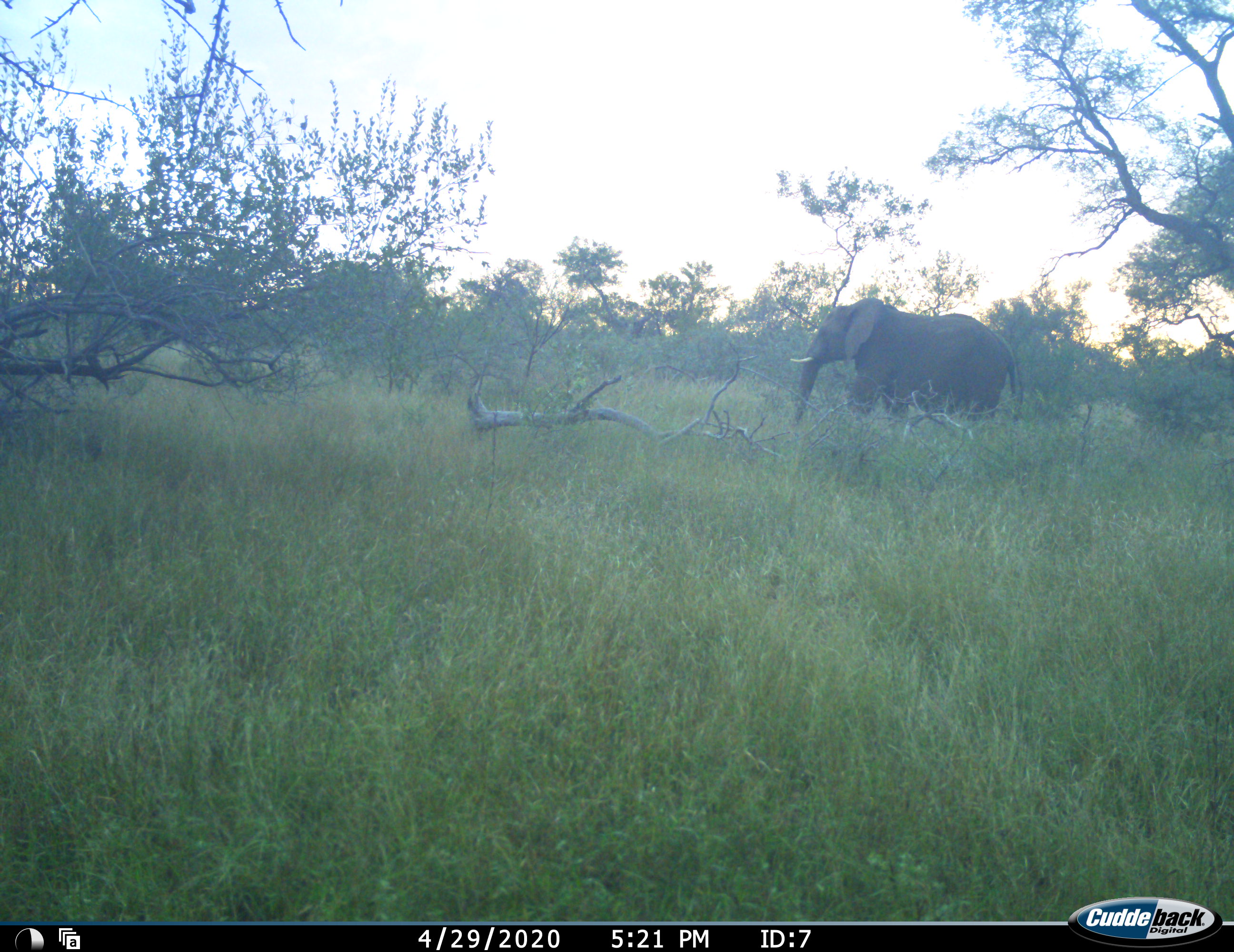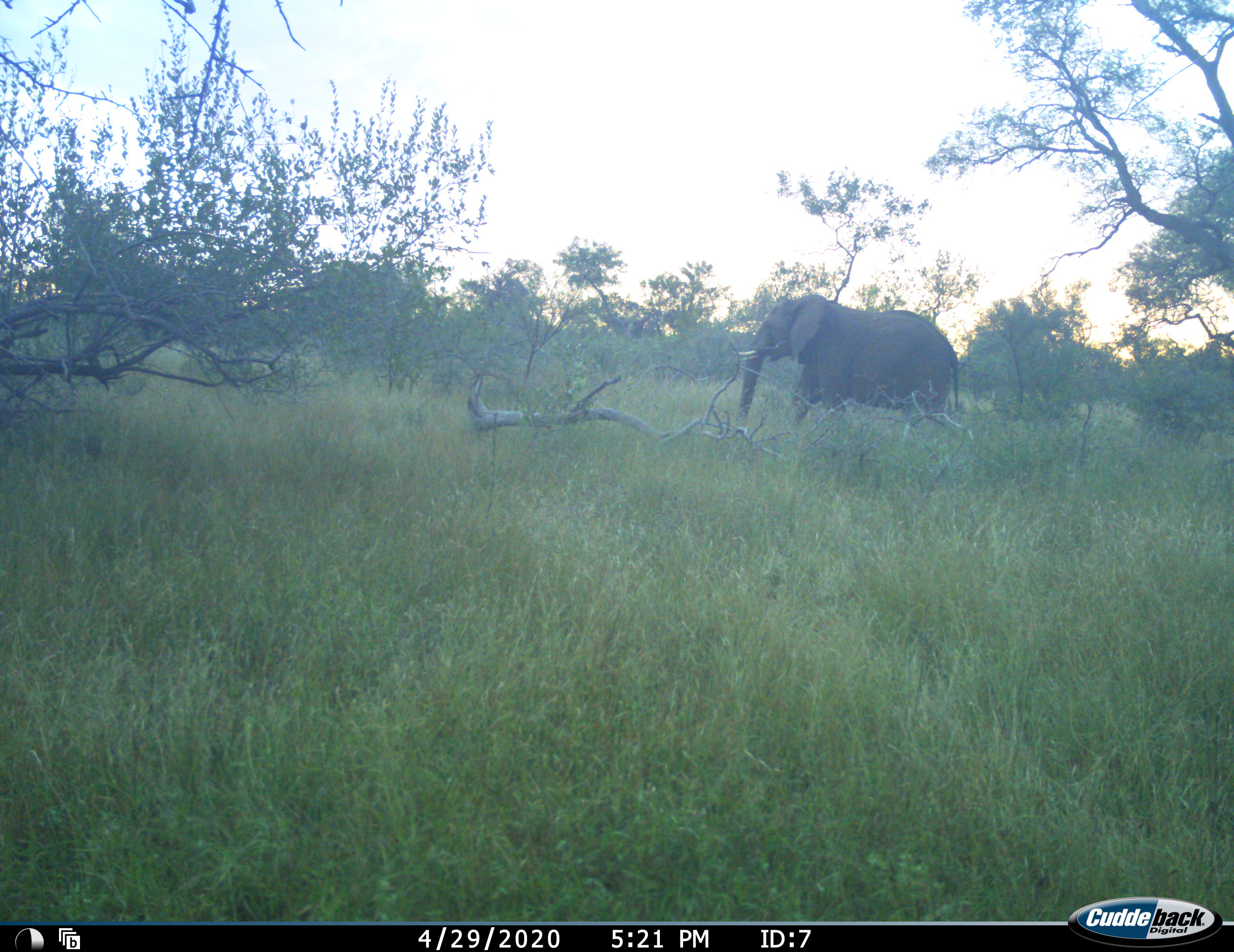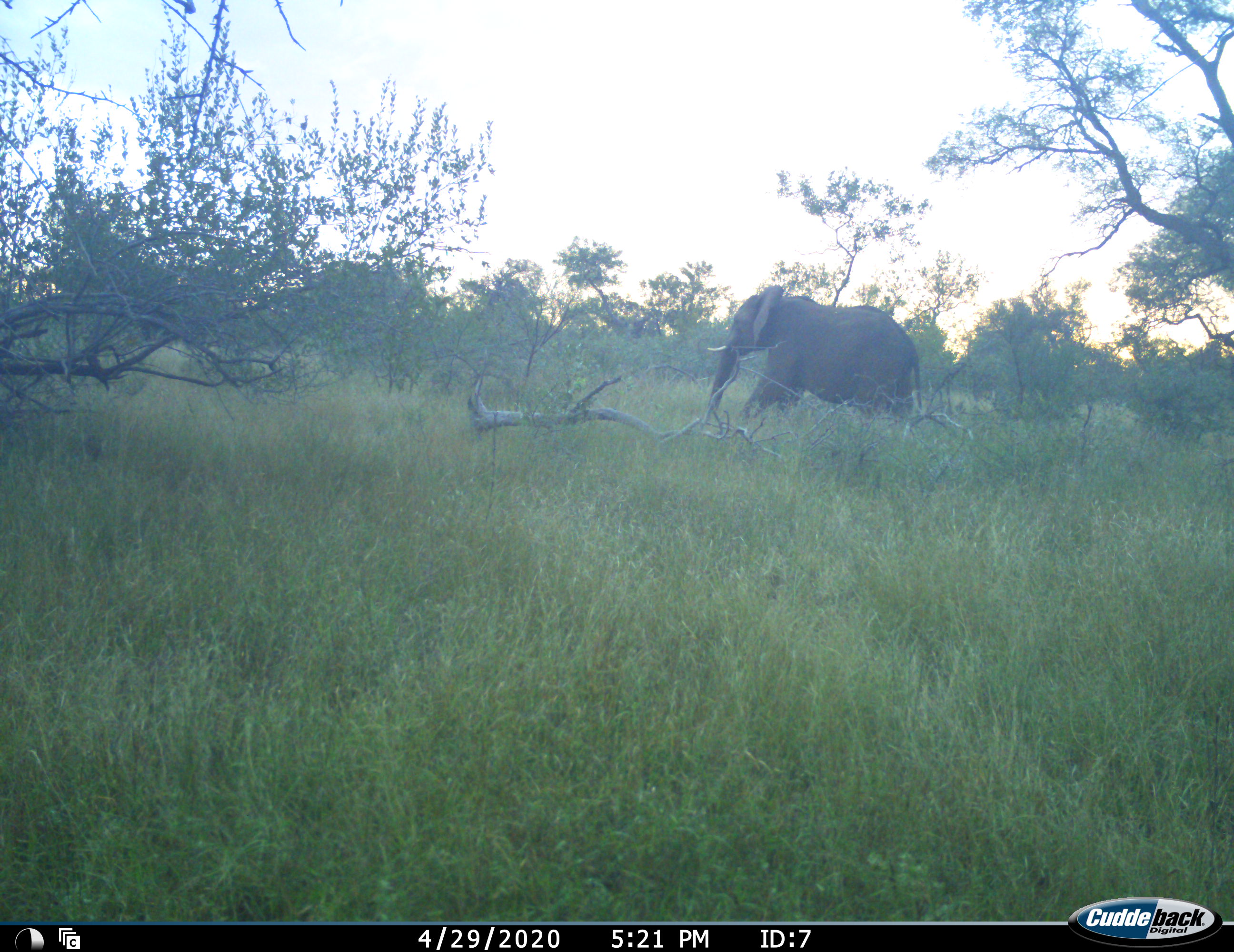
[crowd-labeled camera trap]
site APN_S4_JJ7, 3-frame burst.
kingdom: Animalia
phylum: Chordata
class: Mammalia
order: Proboscidea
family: Elephantidae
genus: Loxodonta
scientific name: Loxodonta africana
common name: african bush elephant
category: elephant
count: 1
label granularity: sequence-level